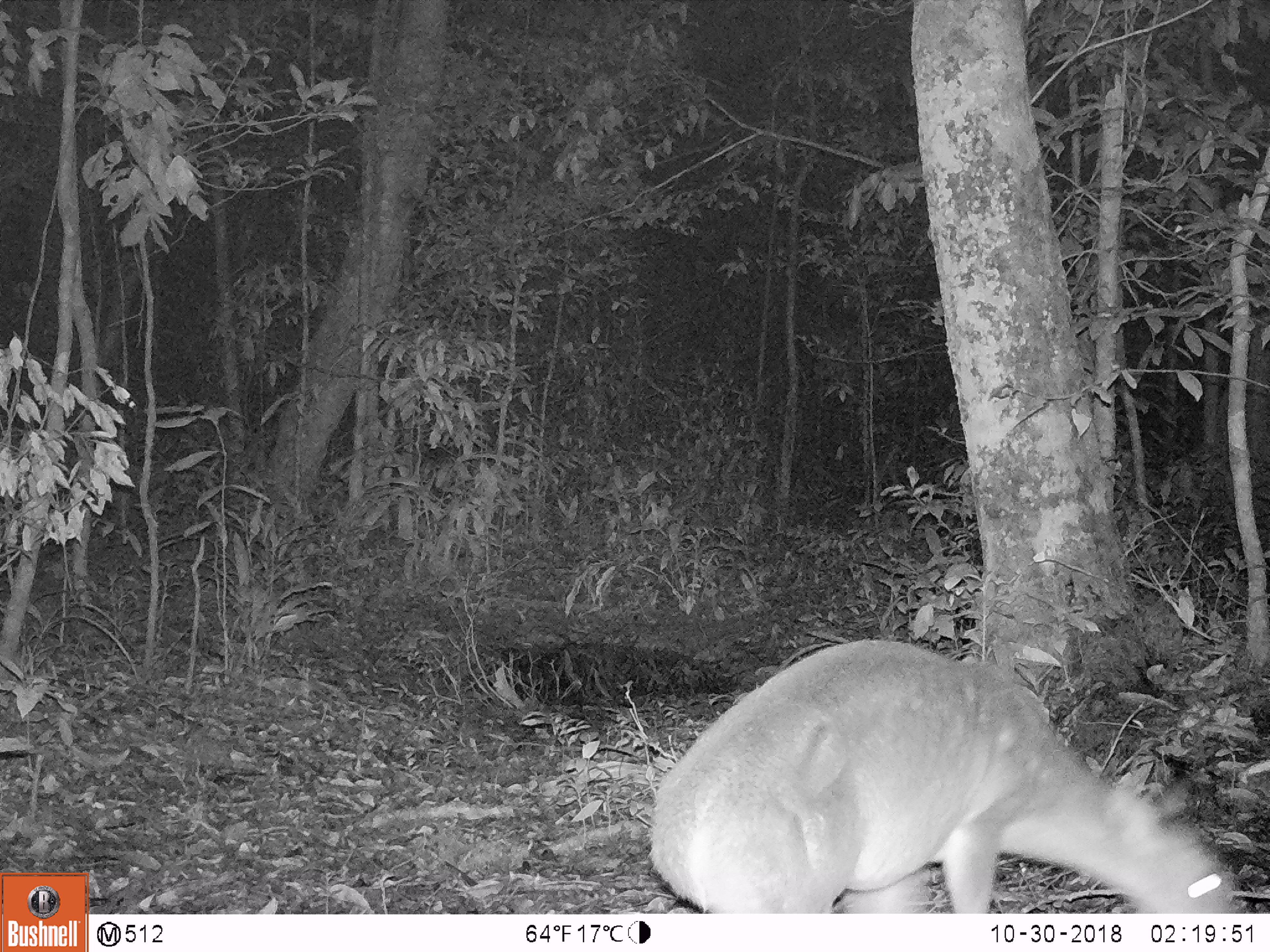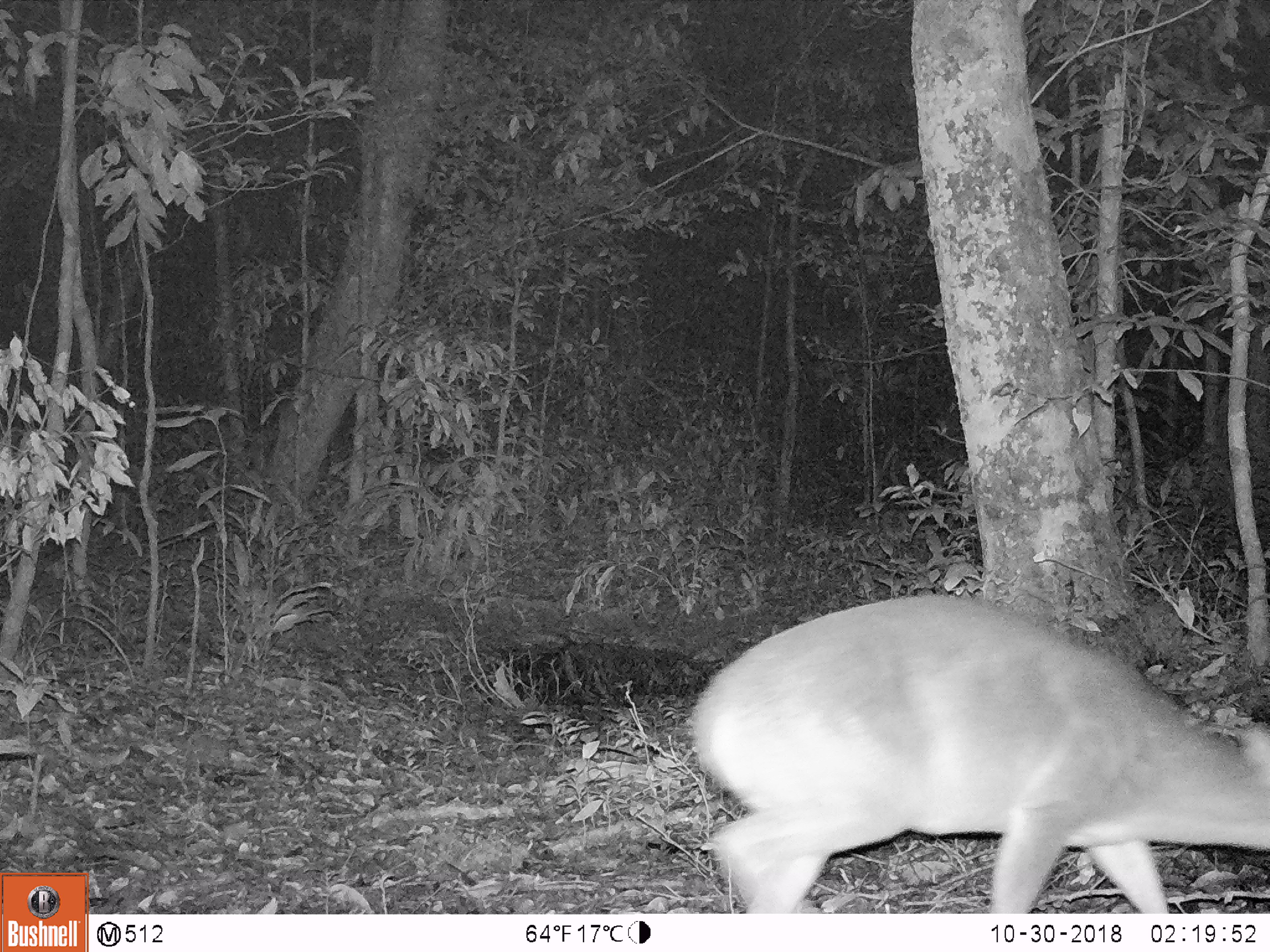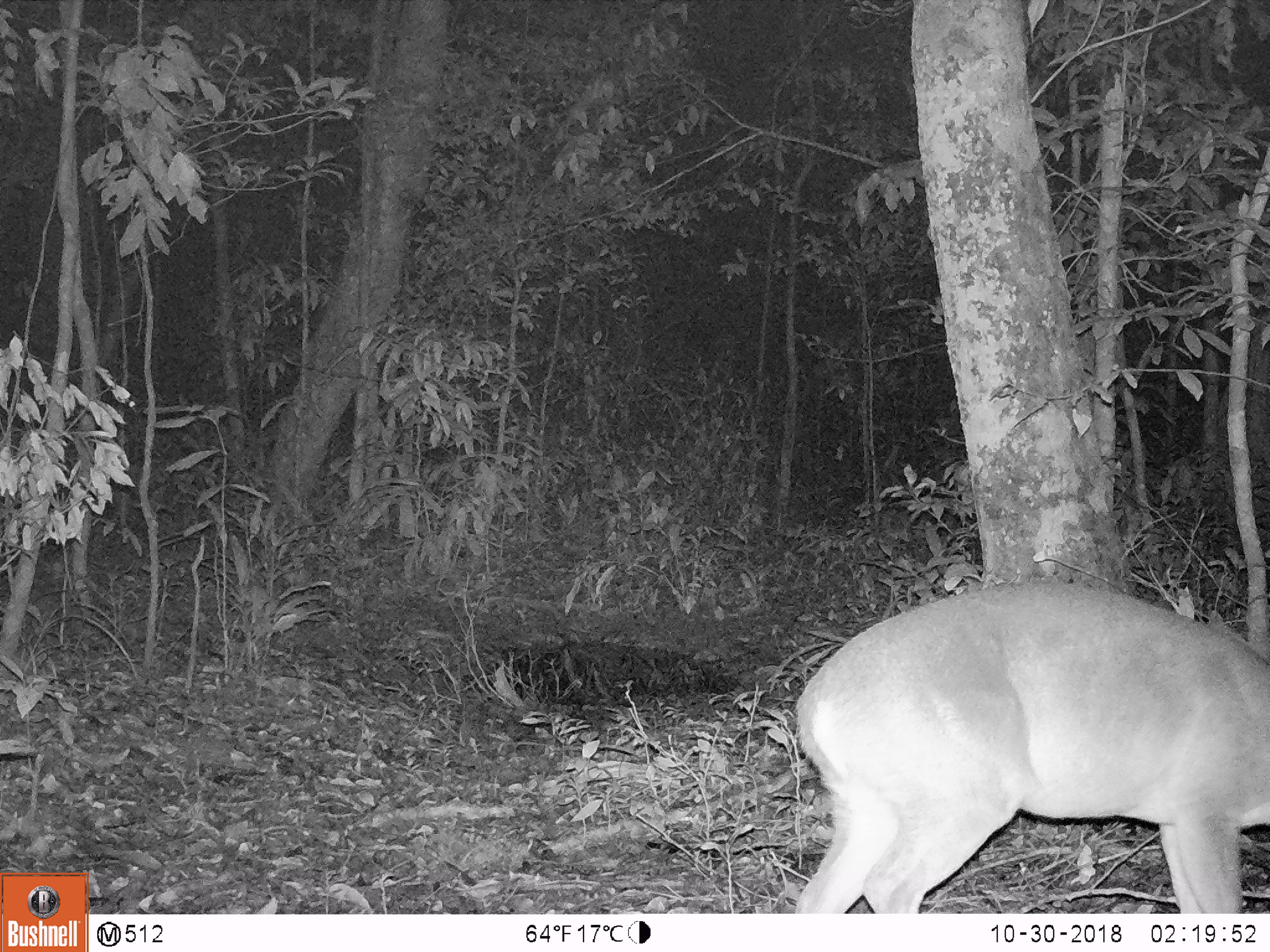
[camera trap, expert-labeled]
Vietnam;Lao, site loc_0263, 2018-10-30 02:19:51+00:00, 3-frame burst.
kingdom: Animalia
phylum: Chordata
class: Mammalia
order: Artiodactyla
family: Cervidae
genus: Muntiacus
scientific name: Muntiacus vuquangensis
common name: large-antlered muntjac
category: large antlered muntjac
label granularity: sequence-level